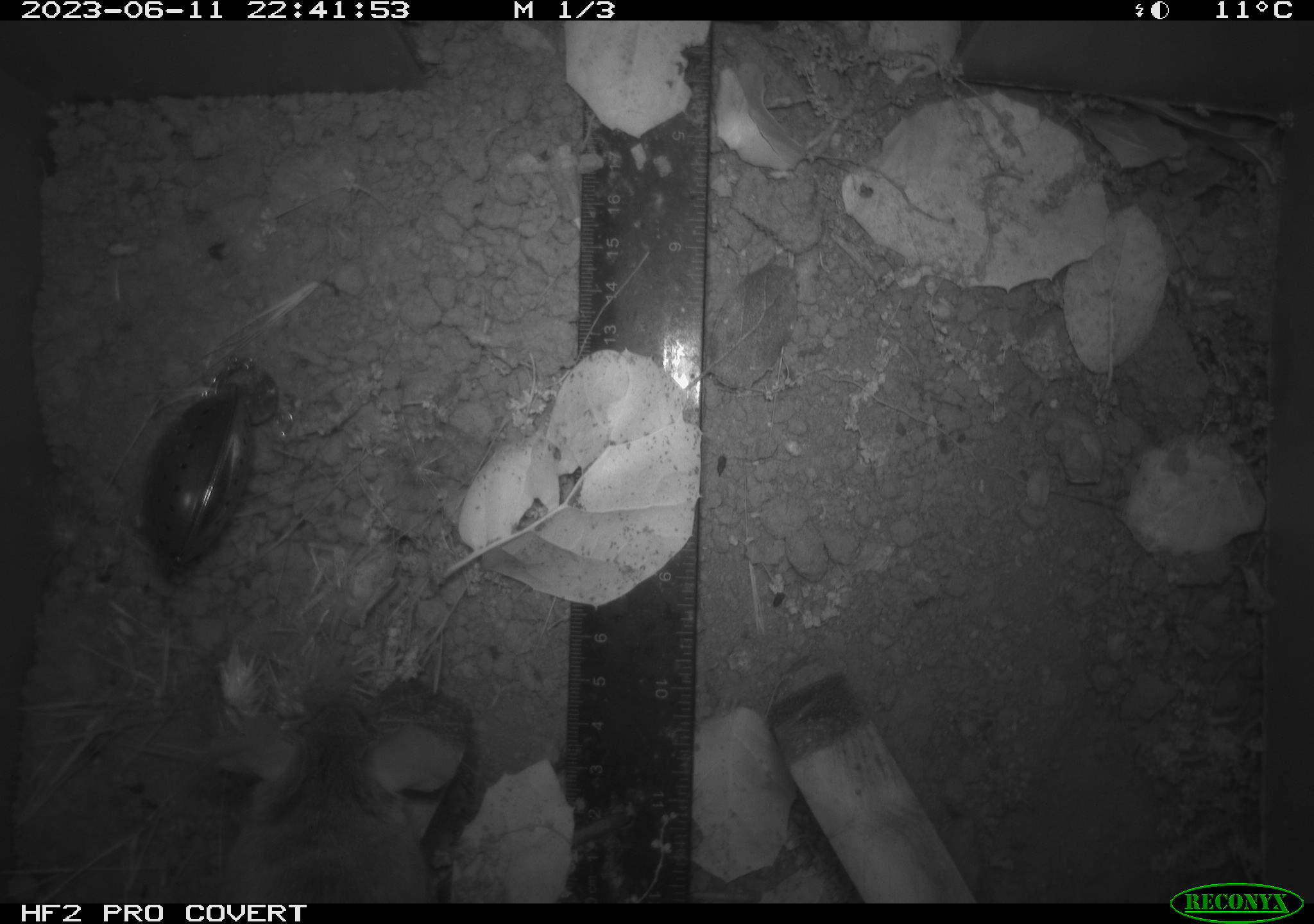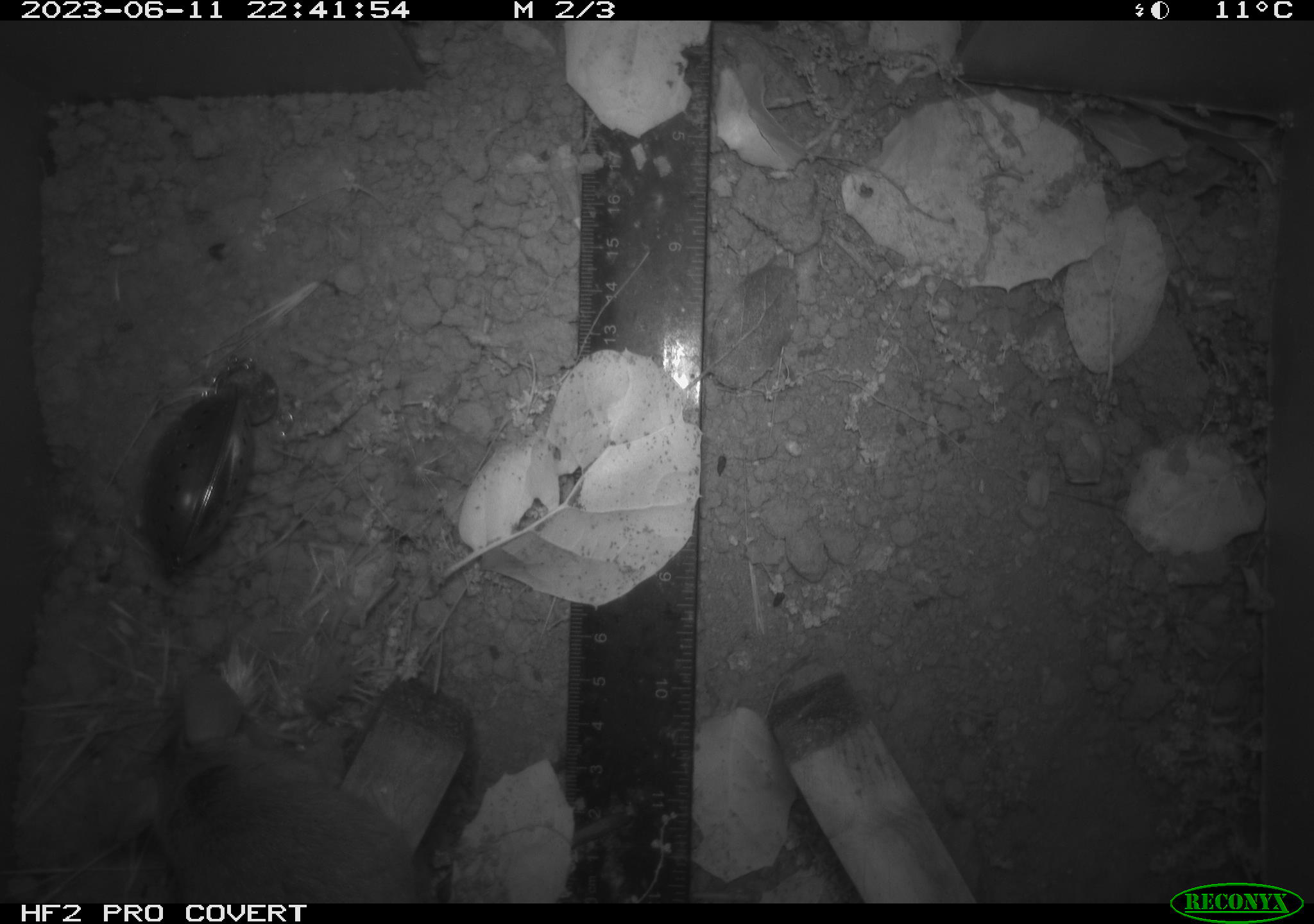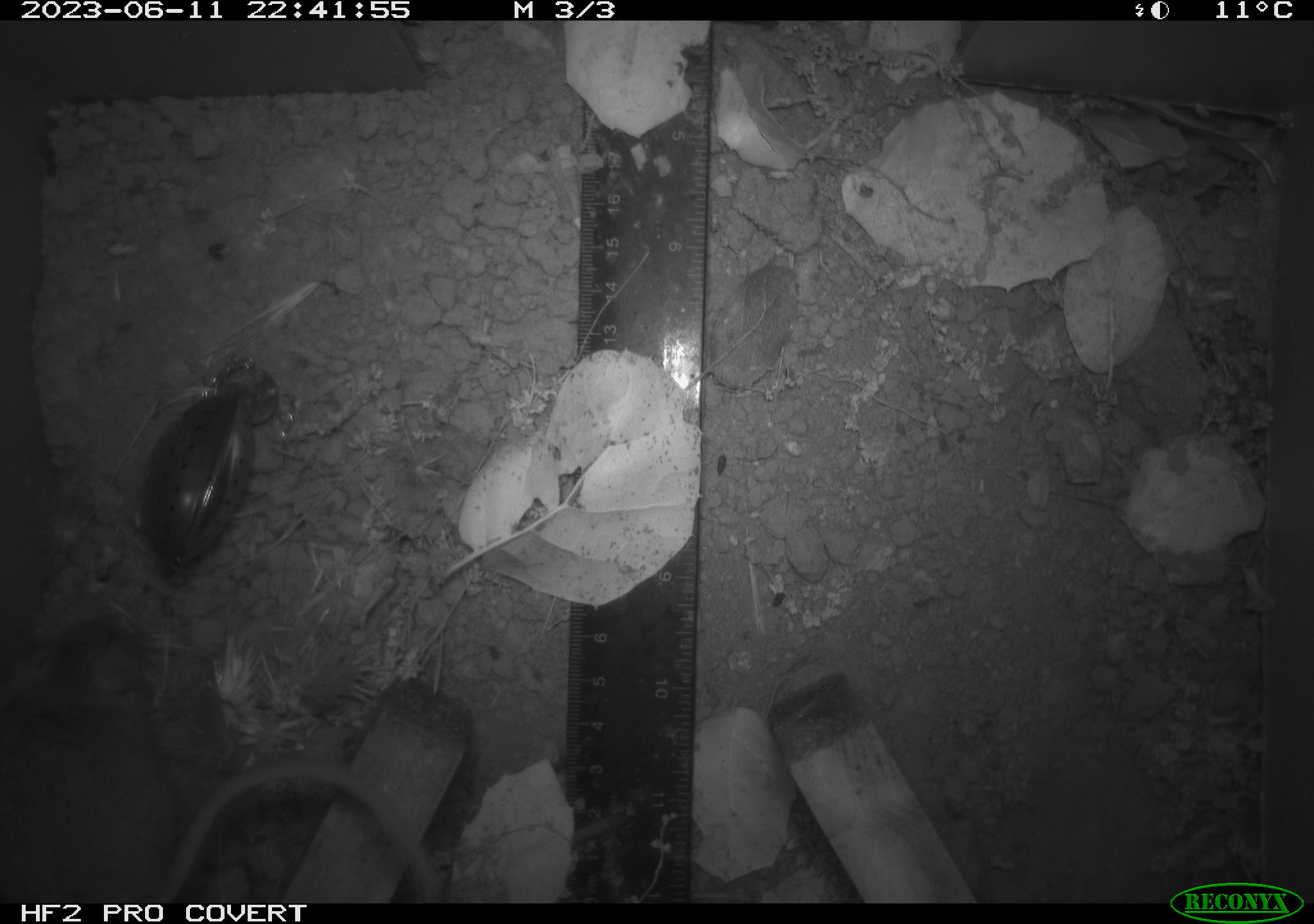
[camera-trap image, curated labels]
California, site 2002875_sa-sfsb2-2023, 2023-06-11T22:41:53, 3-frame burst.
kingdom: Animalia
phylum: Chordata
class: Mammalia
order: Rodentia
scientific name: Rodentia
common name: mouse species